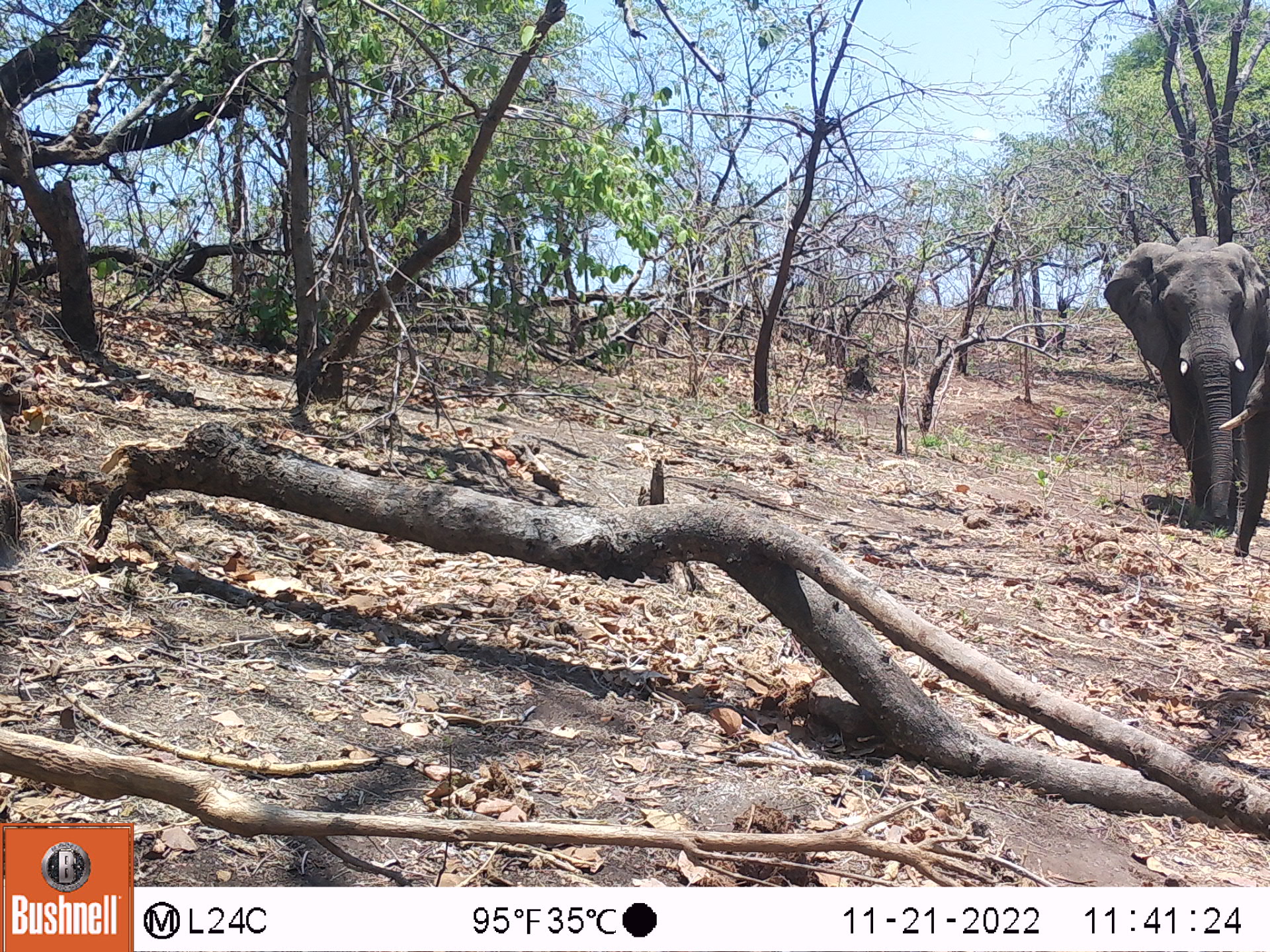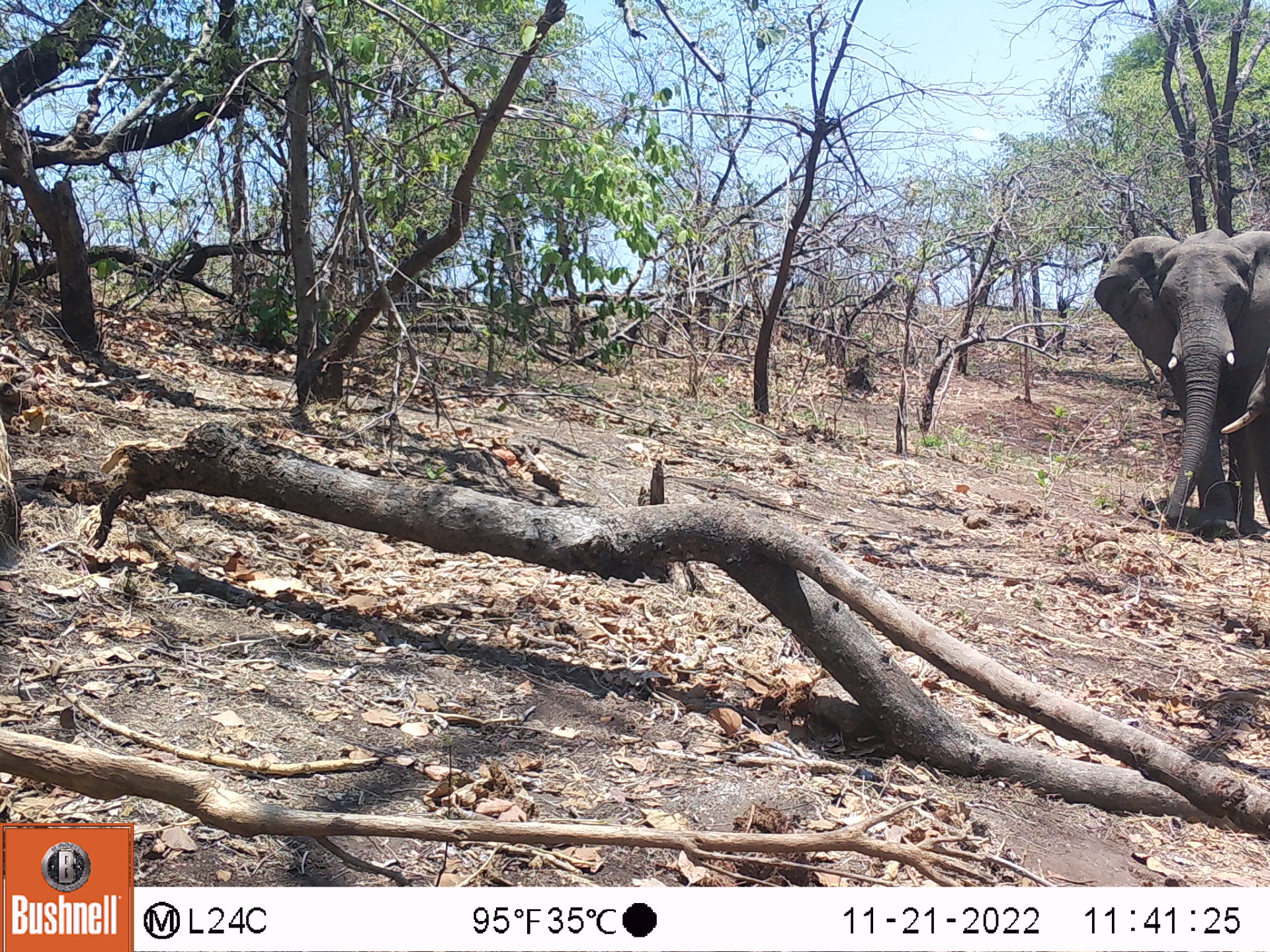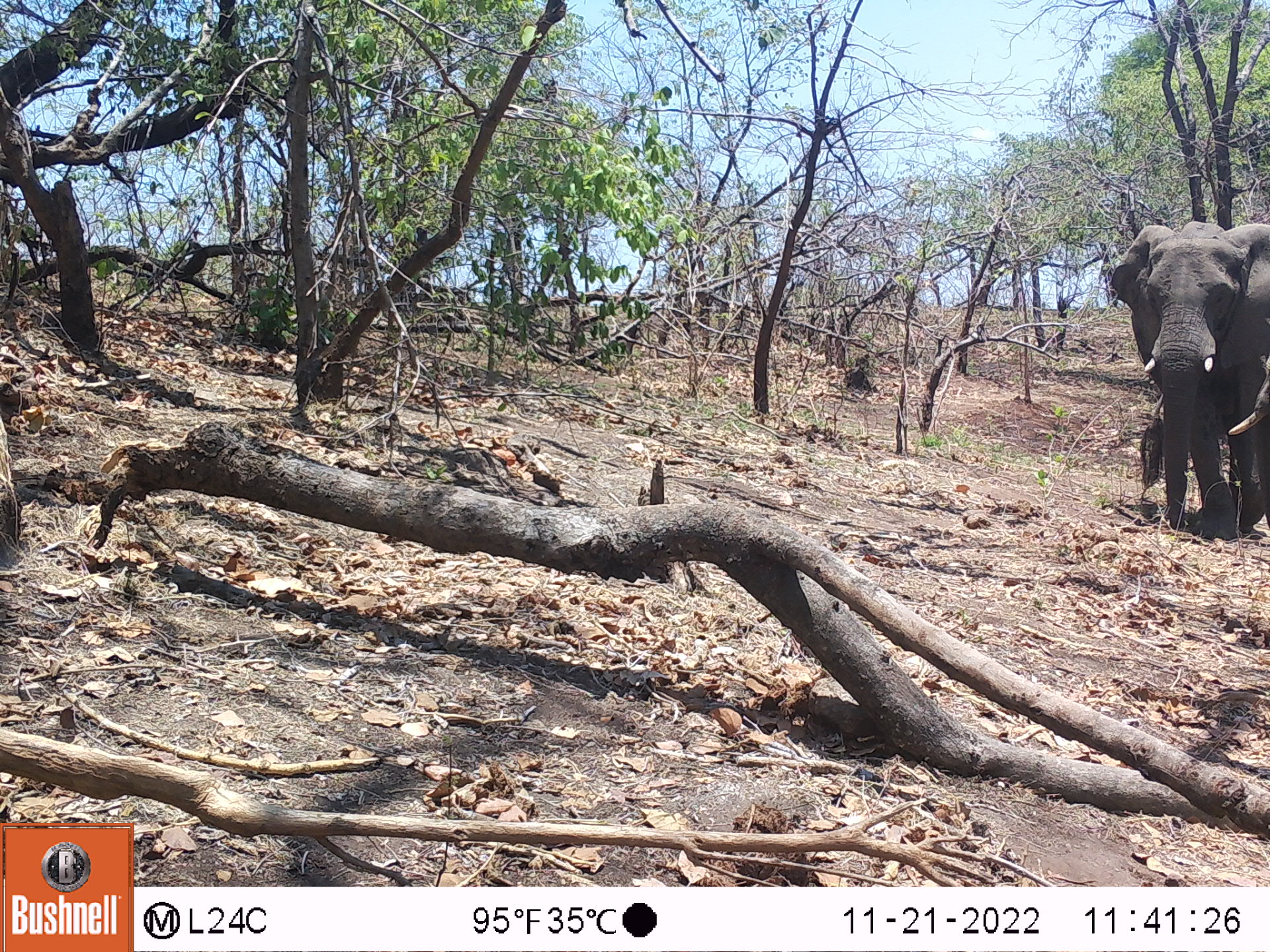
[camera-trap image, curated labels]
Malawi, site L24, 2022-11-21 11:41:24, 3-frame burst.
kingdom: Animalia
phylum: Chordata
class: Mammalia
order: Proboscidea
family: Elephantidae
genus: Loxodonta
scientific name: Loxodonta africana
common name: african savanna elephant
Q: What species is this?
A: African savanna elephant (Loxodonta africana).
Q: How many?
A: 2.